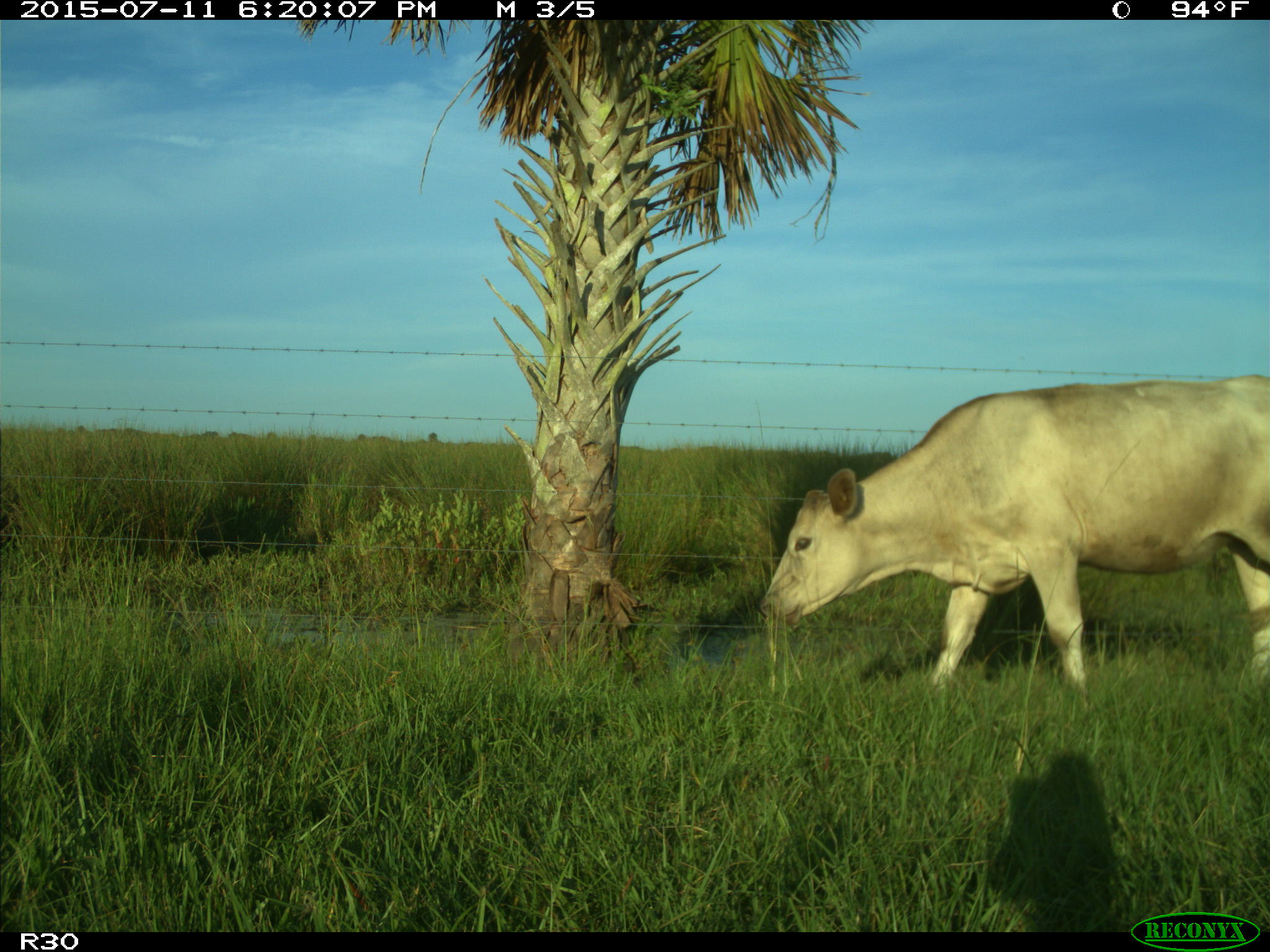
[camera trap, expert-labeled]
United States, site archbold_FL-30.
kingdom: Animalia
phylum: Chordata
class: Mammalia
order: Artiodactyla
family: Bovidae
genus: Bos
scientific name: Bos taurus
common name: domestic cow